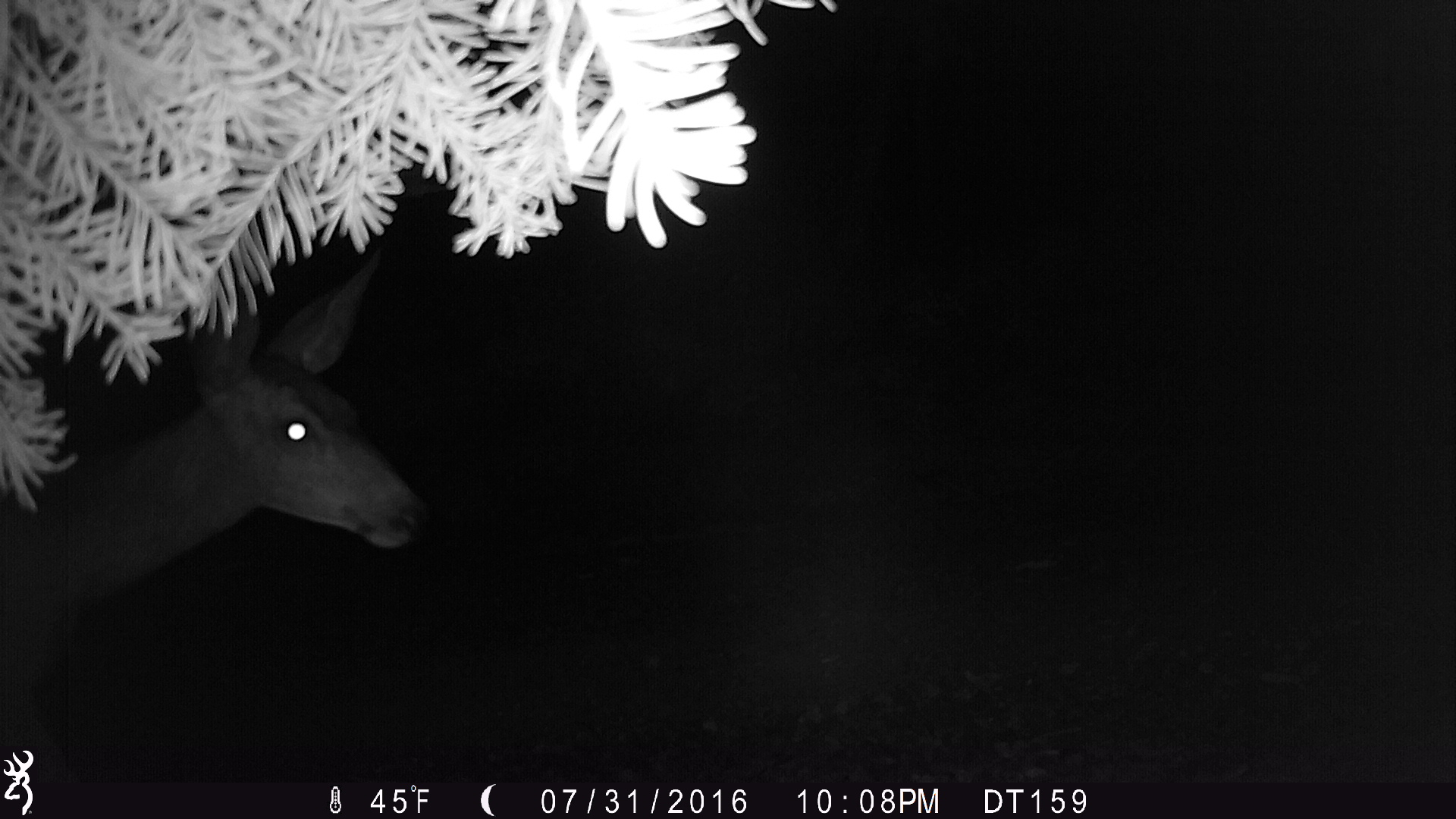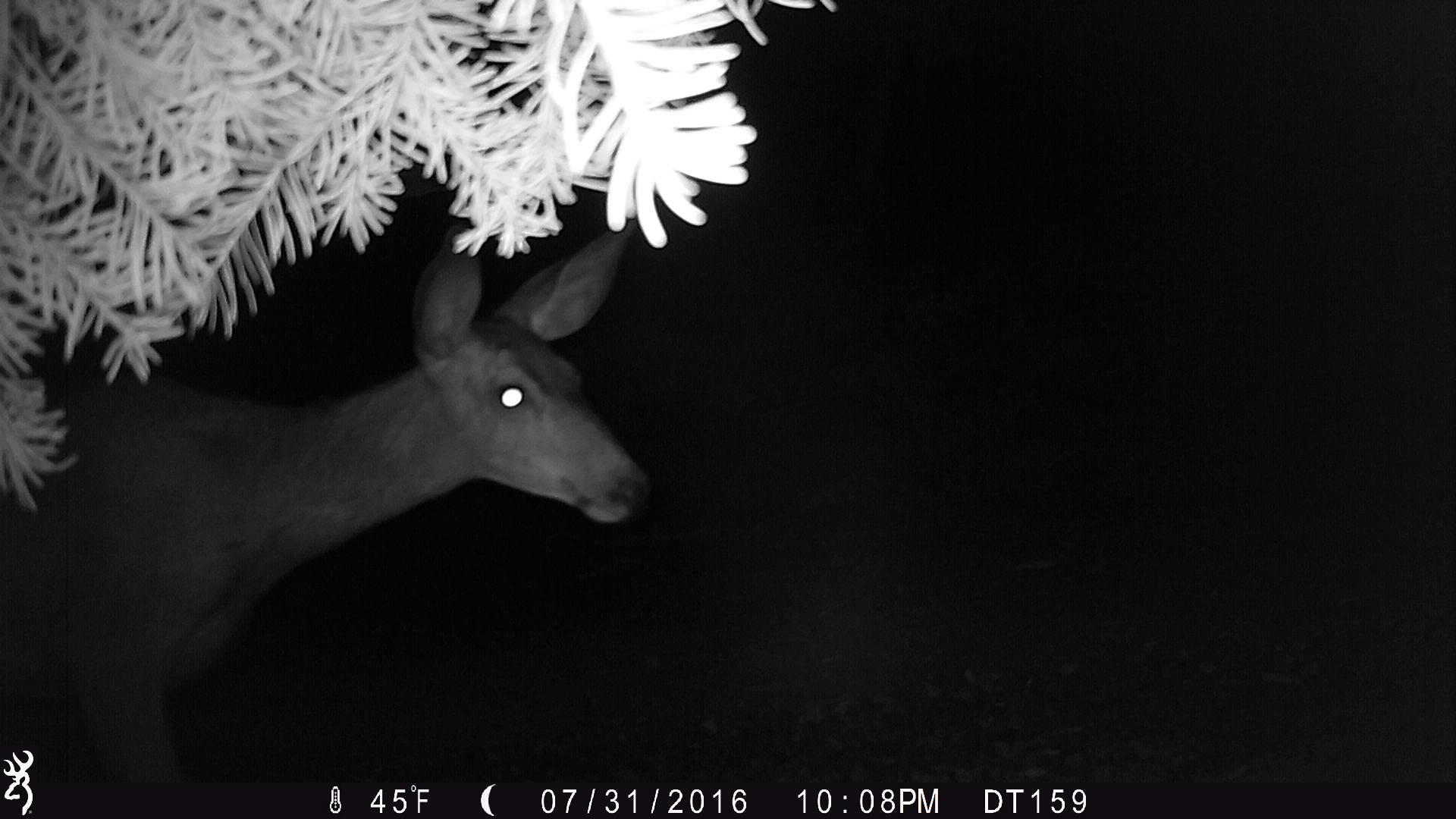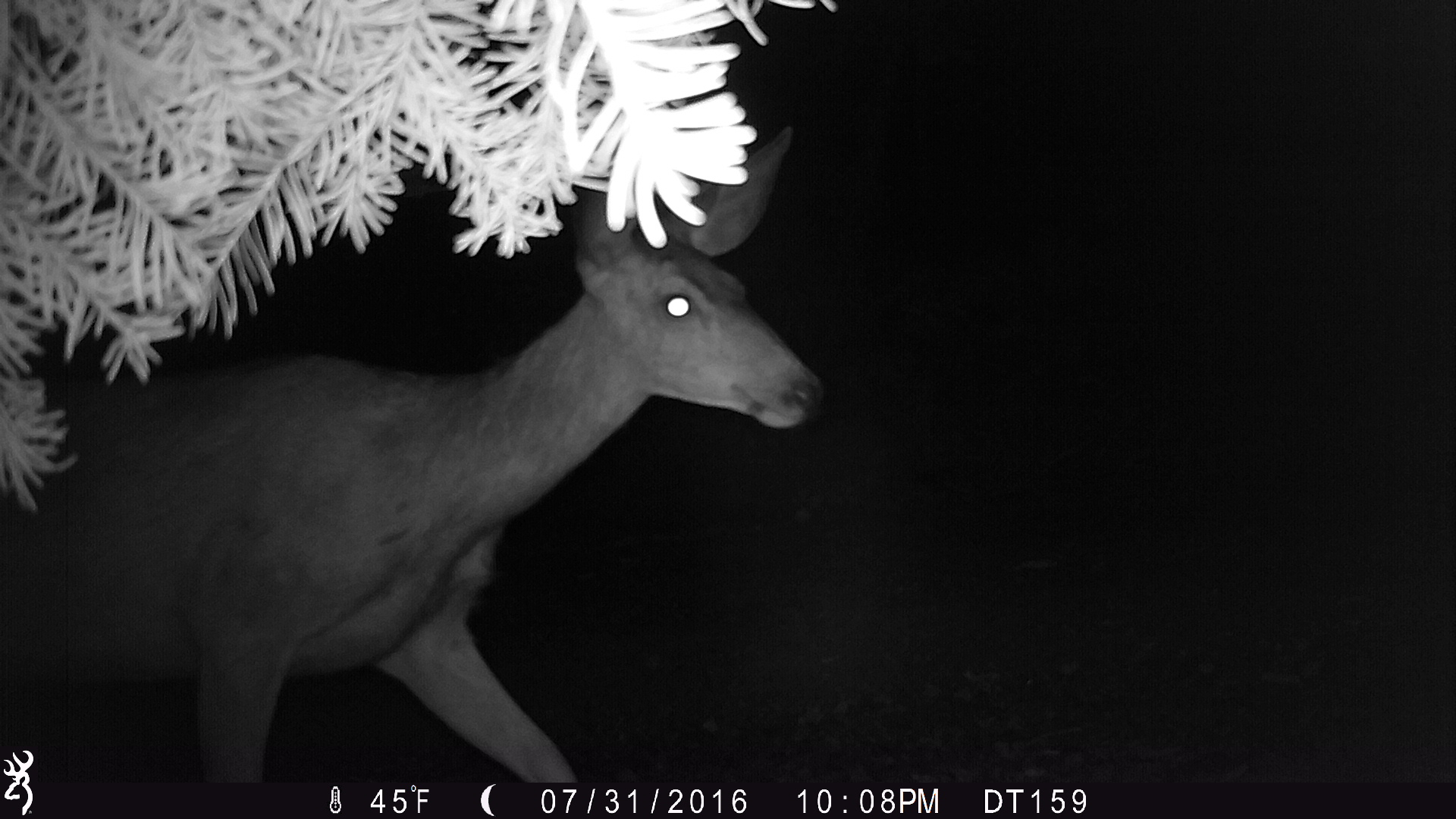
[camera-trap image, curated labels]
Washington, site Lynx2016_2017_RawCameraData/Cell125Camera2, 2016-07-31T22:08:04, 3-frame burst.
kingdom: Animalia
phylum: Chordata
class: Mammalia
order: Artiodactyla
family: Cervidae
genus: Odocoileus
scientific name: Odocoileus hemionus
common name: mule deer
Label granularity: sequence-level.